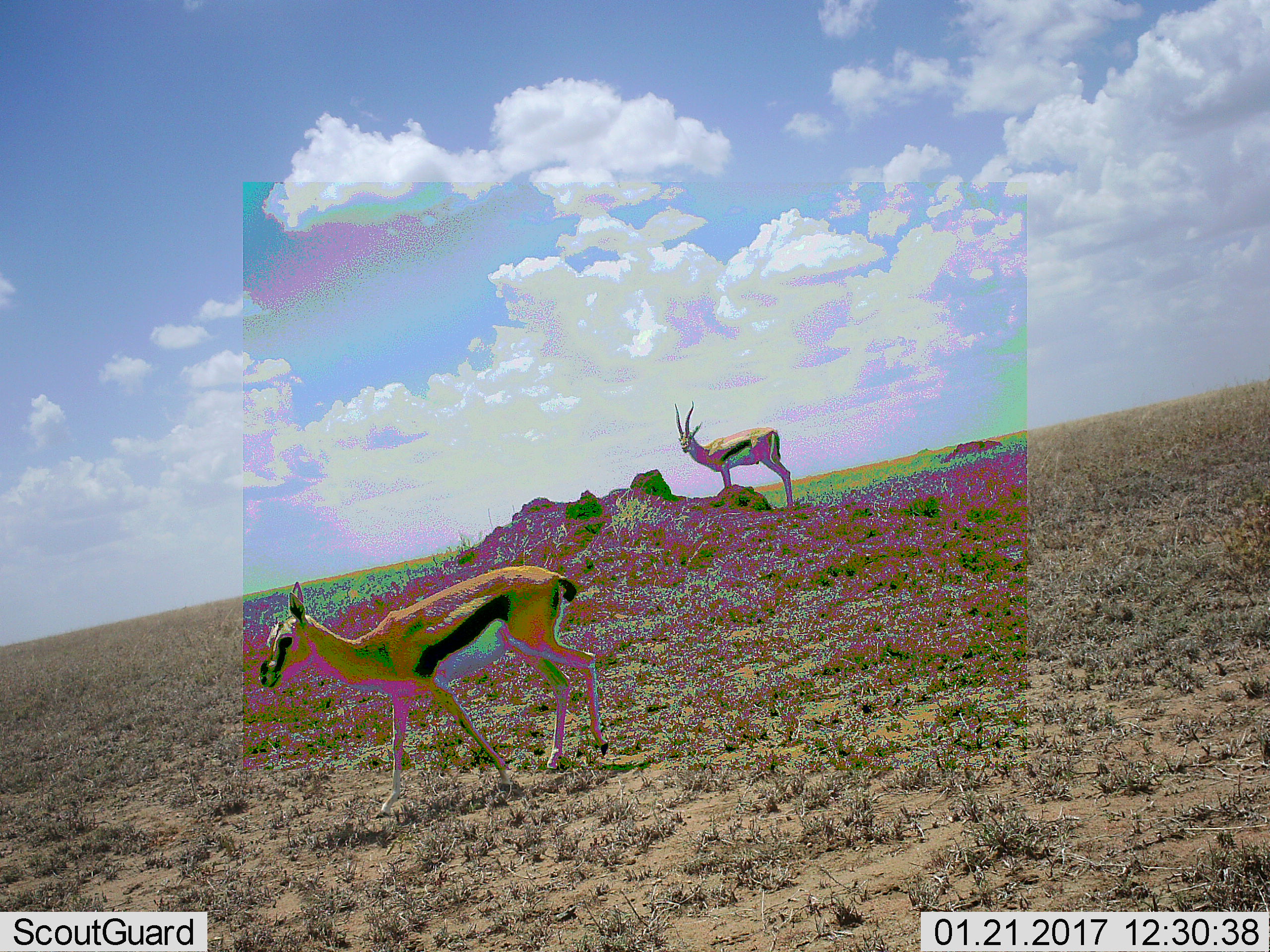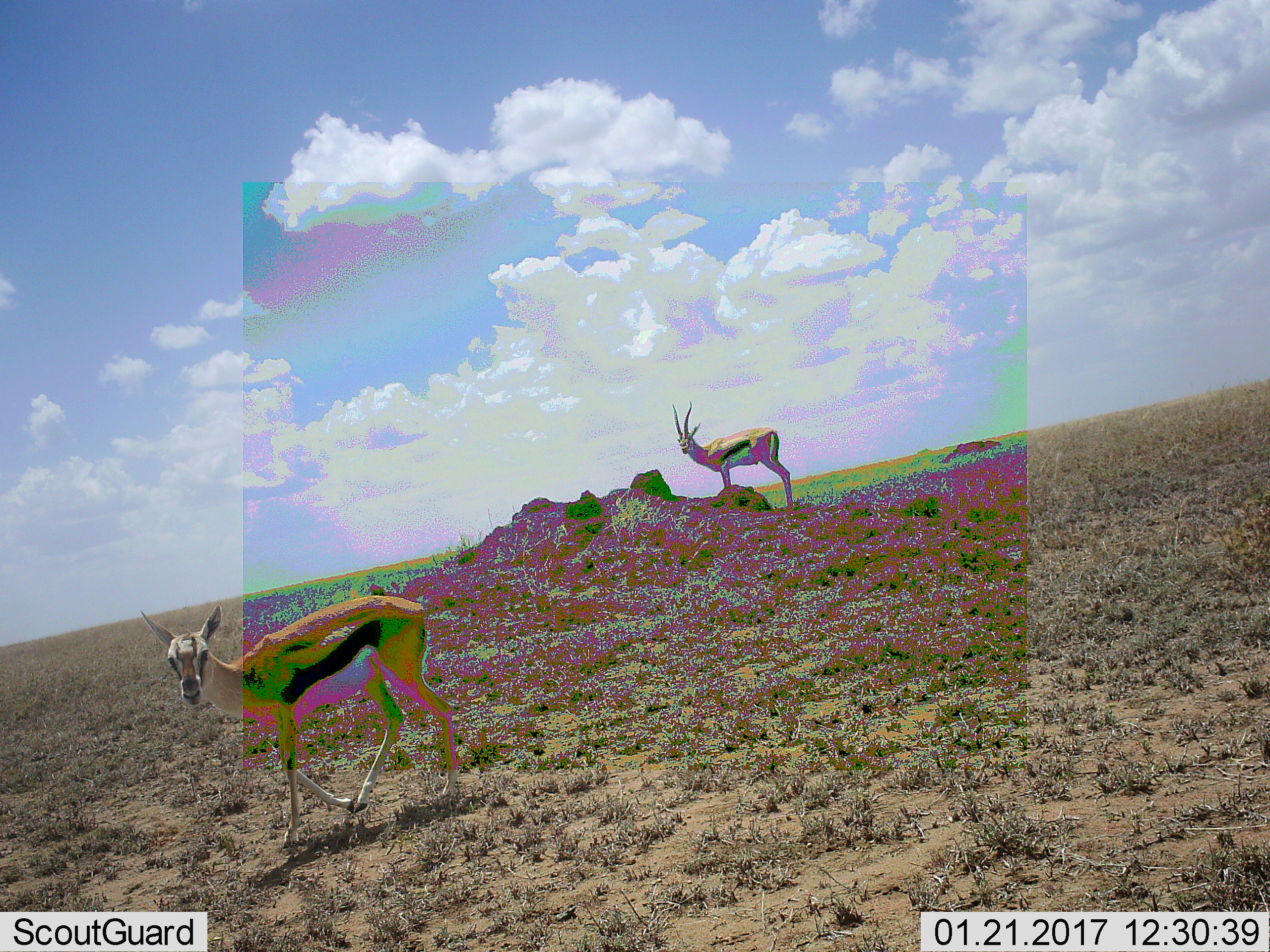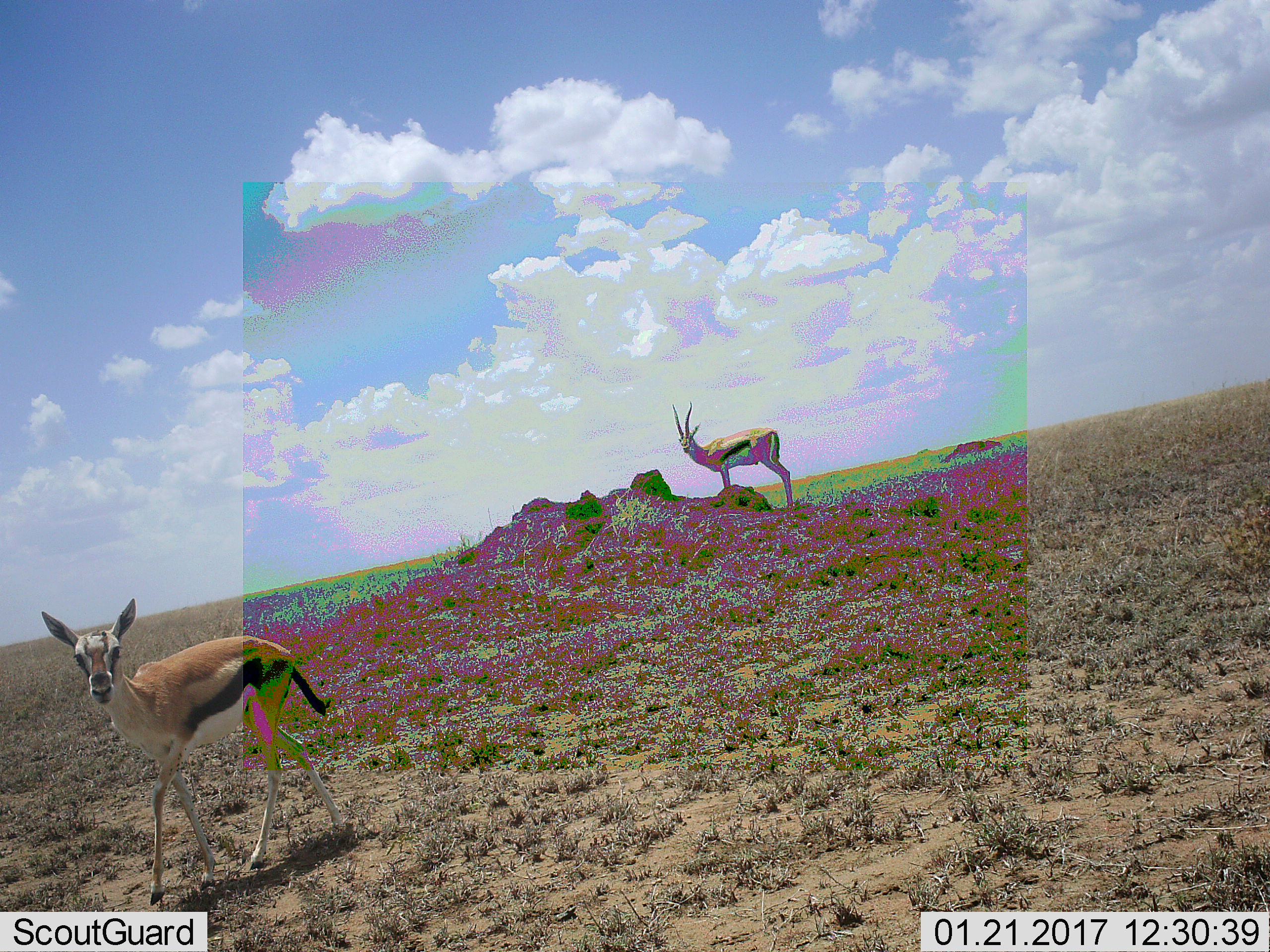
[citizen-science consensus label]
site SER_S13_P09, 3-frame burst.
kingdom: Animalia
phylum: Chordata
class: Mammalia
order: Artiodactyla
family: Bovidae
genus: Eudorcas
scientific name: Eudorcas thomsonii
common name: thomson's gazelle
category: gazellethomsons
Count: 2.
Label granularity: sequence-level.